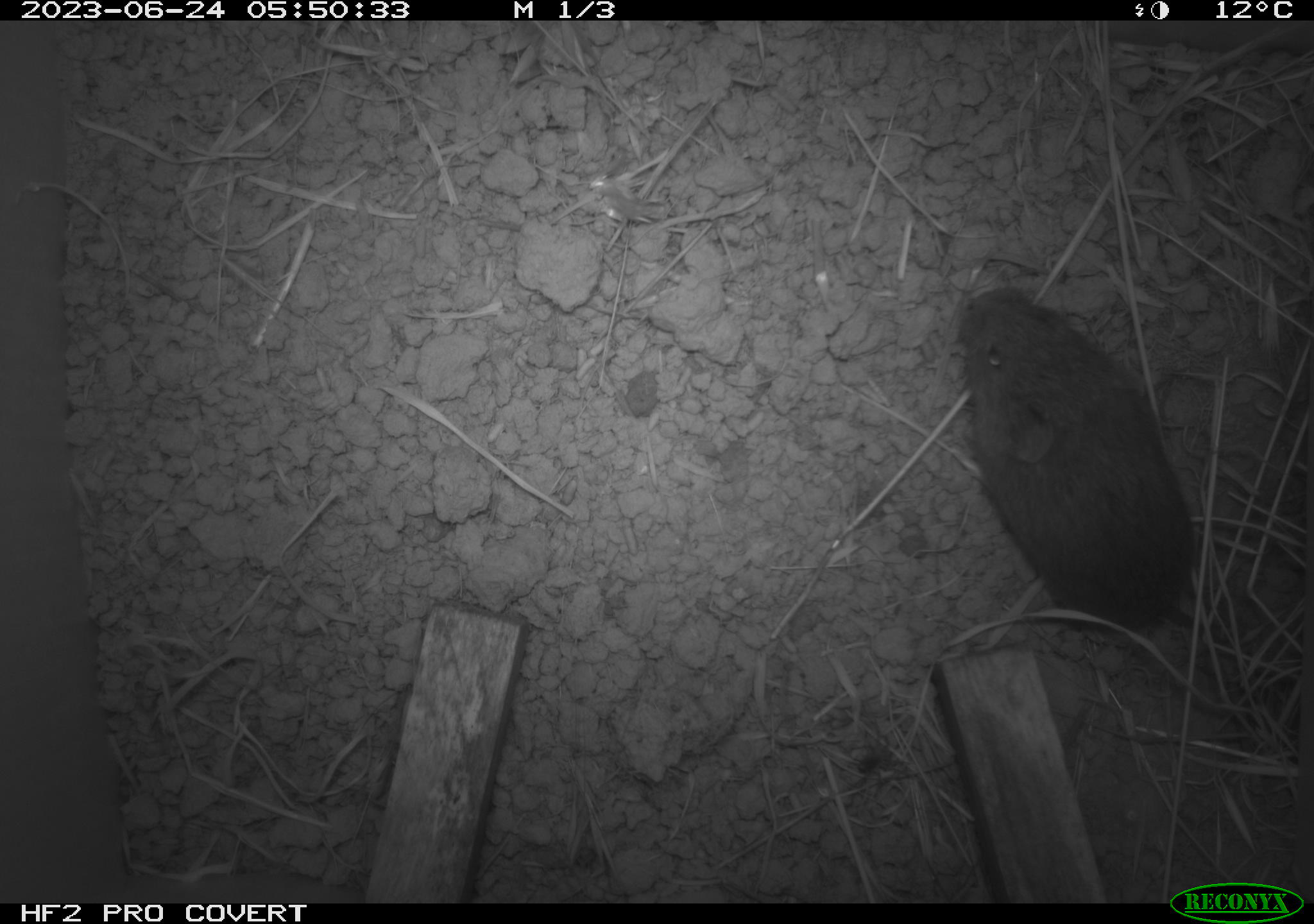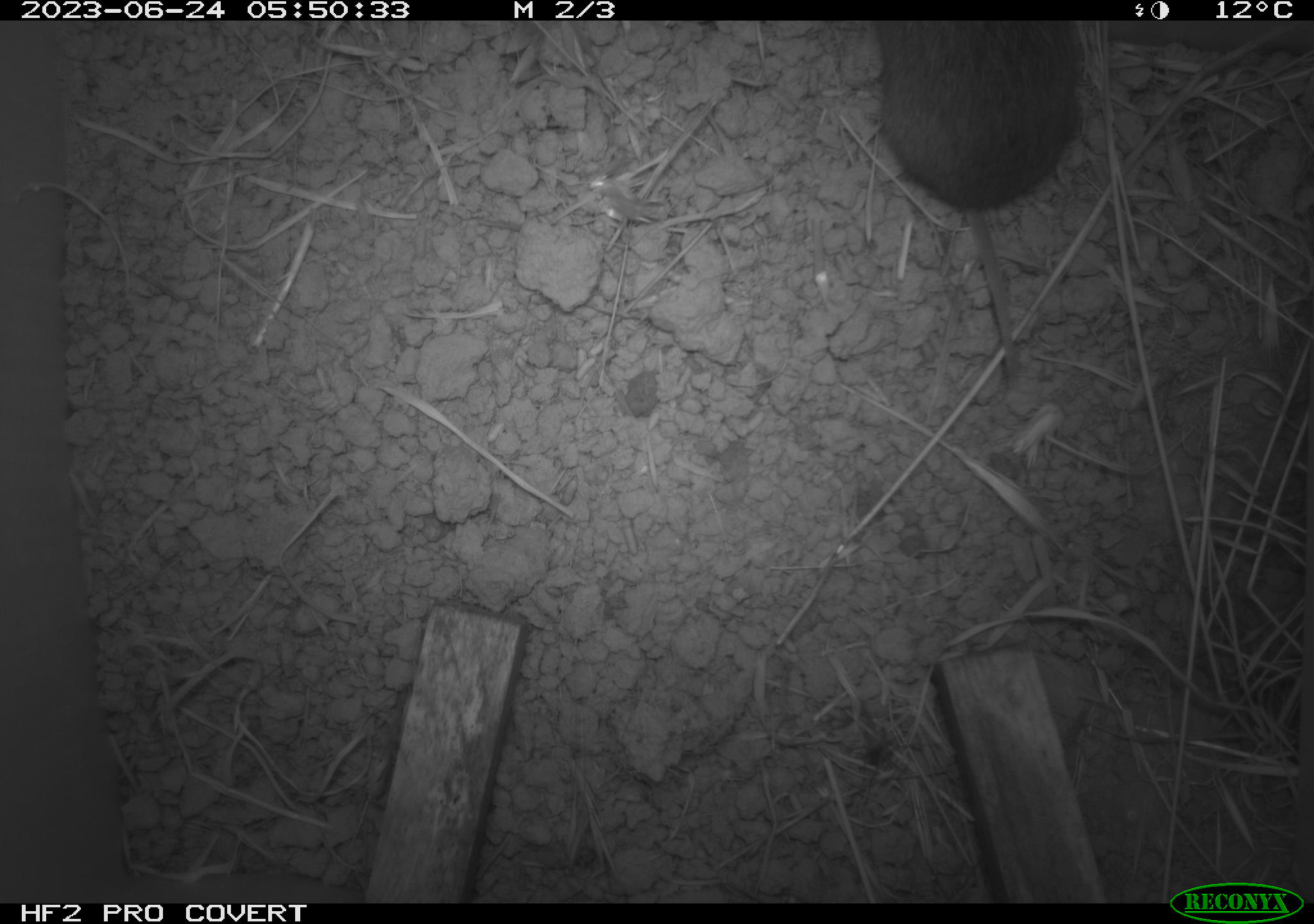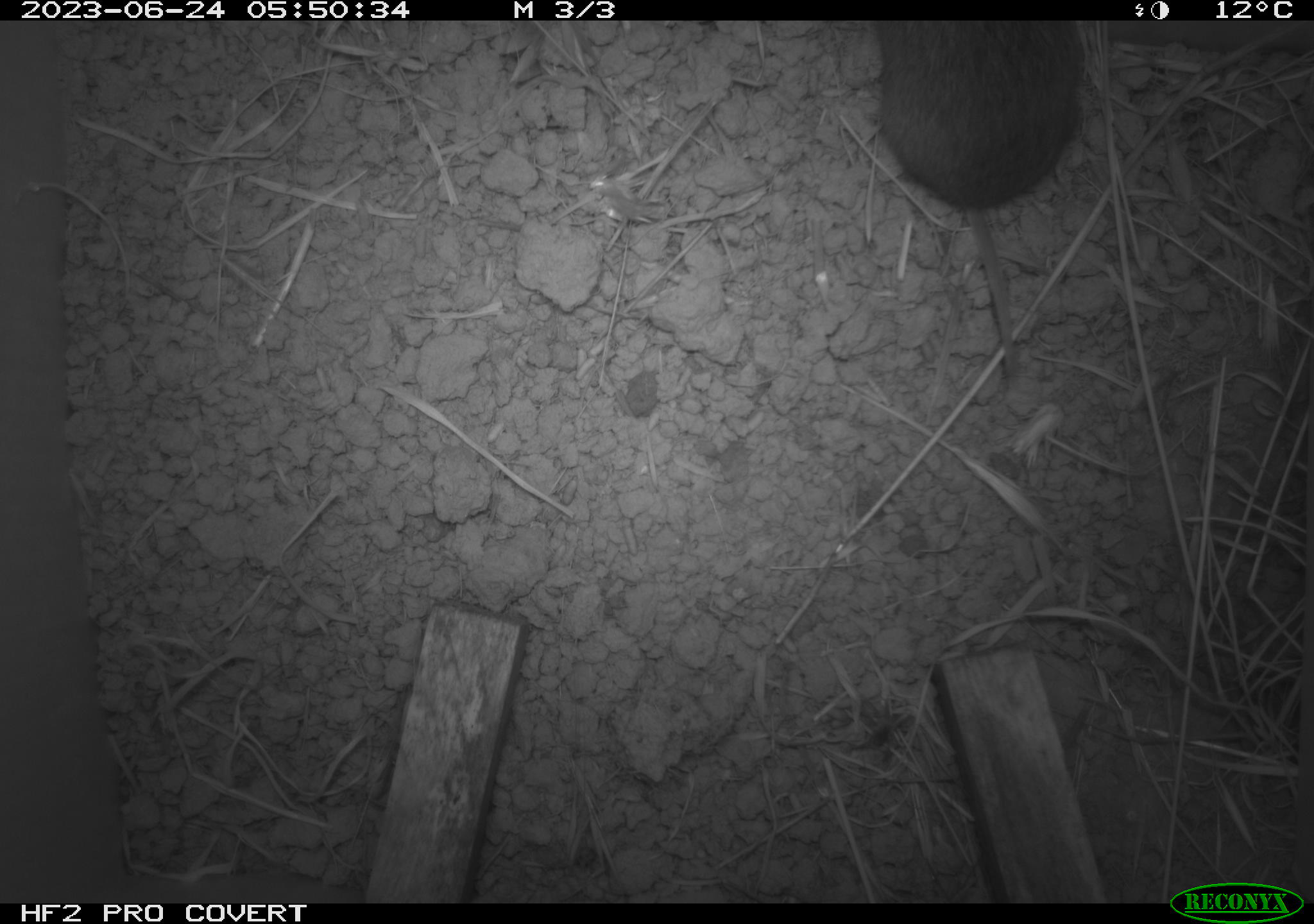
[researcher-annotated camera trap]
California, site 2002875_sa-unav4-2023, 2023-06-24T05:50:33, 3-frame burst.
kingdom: Animalia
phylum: Chordata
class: Mammalia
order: Rodentia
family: Cricetidae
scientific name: Arvicolinae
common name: voles, lemmings, and muskrats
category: arvicolinae subfamily